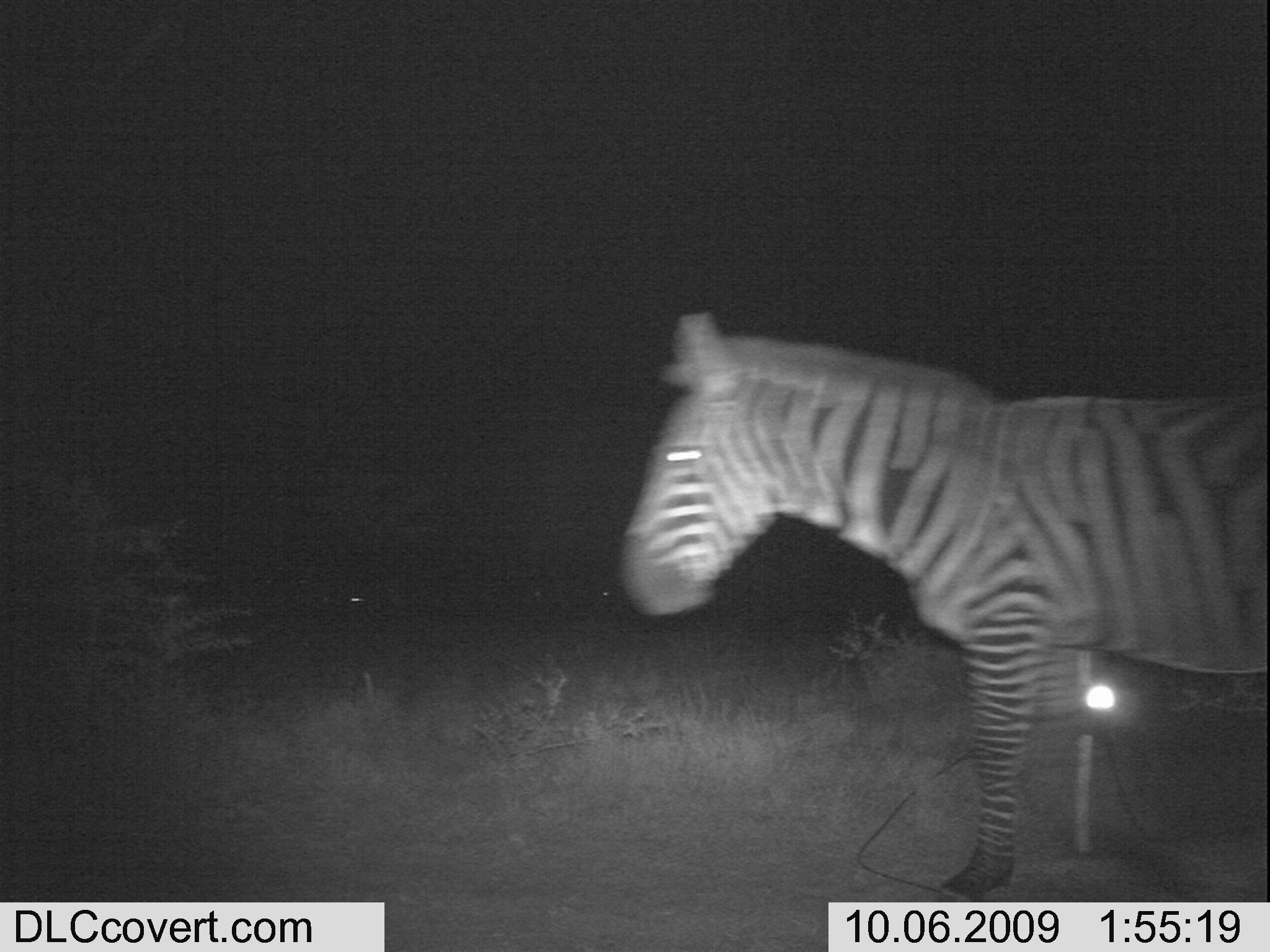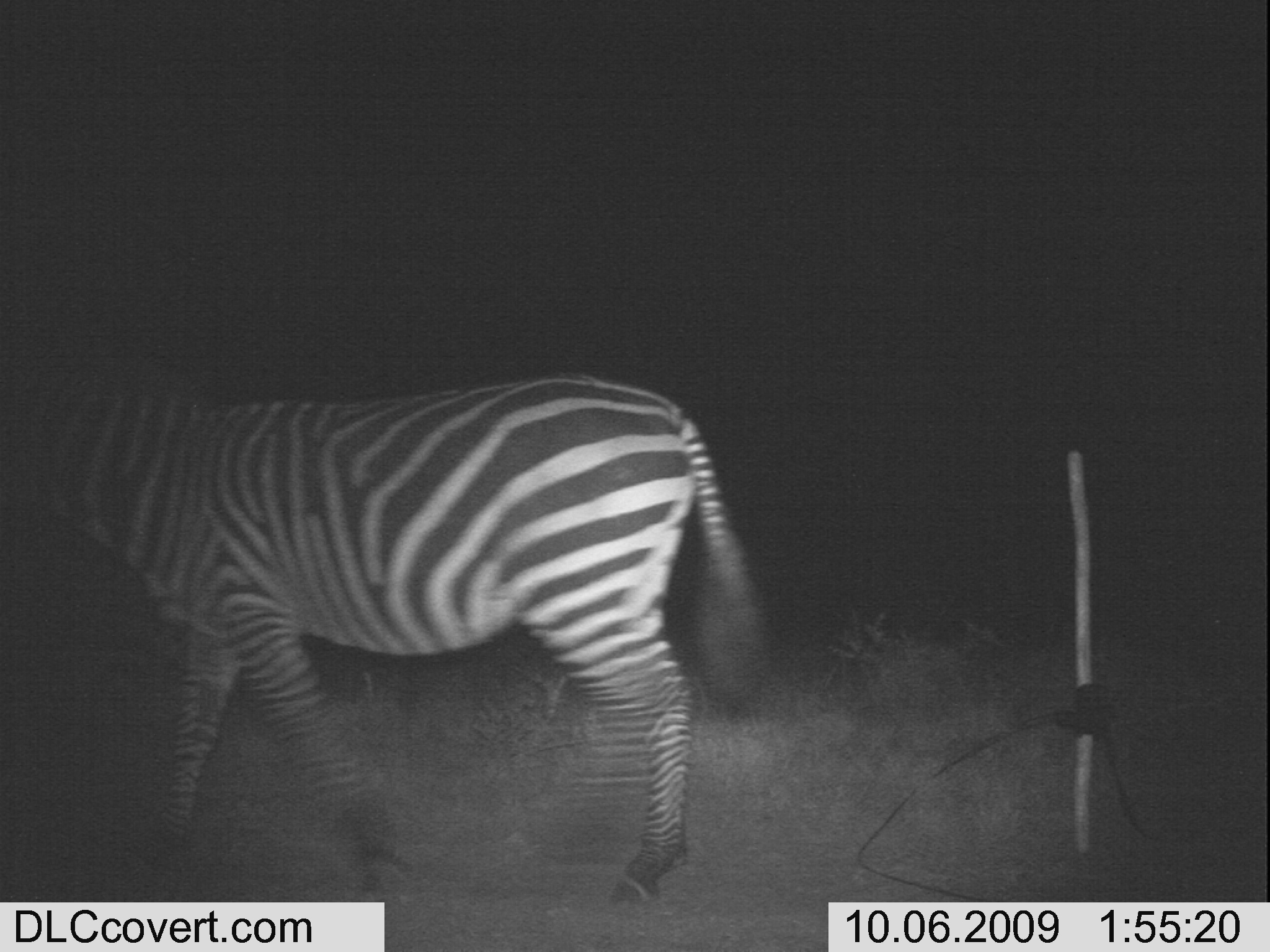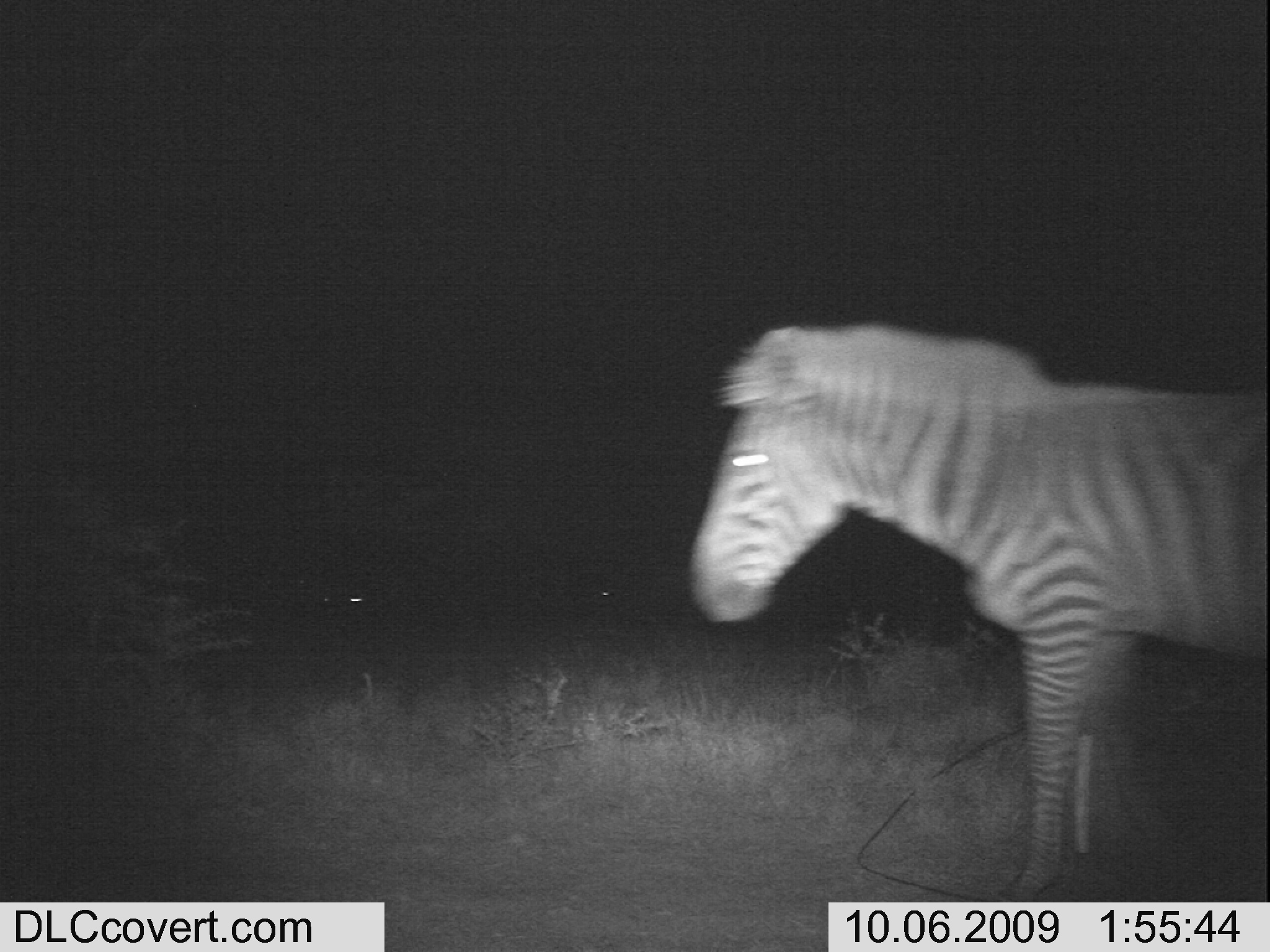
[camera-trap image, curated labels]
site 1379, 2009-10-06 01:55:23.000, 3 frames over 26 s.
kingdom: Animalia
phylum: Chordata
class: Mammalia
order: Perissodactyla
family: Equidae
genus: Equus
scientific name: Equus quagga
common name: plains zebra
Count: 1.